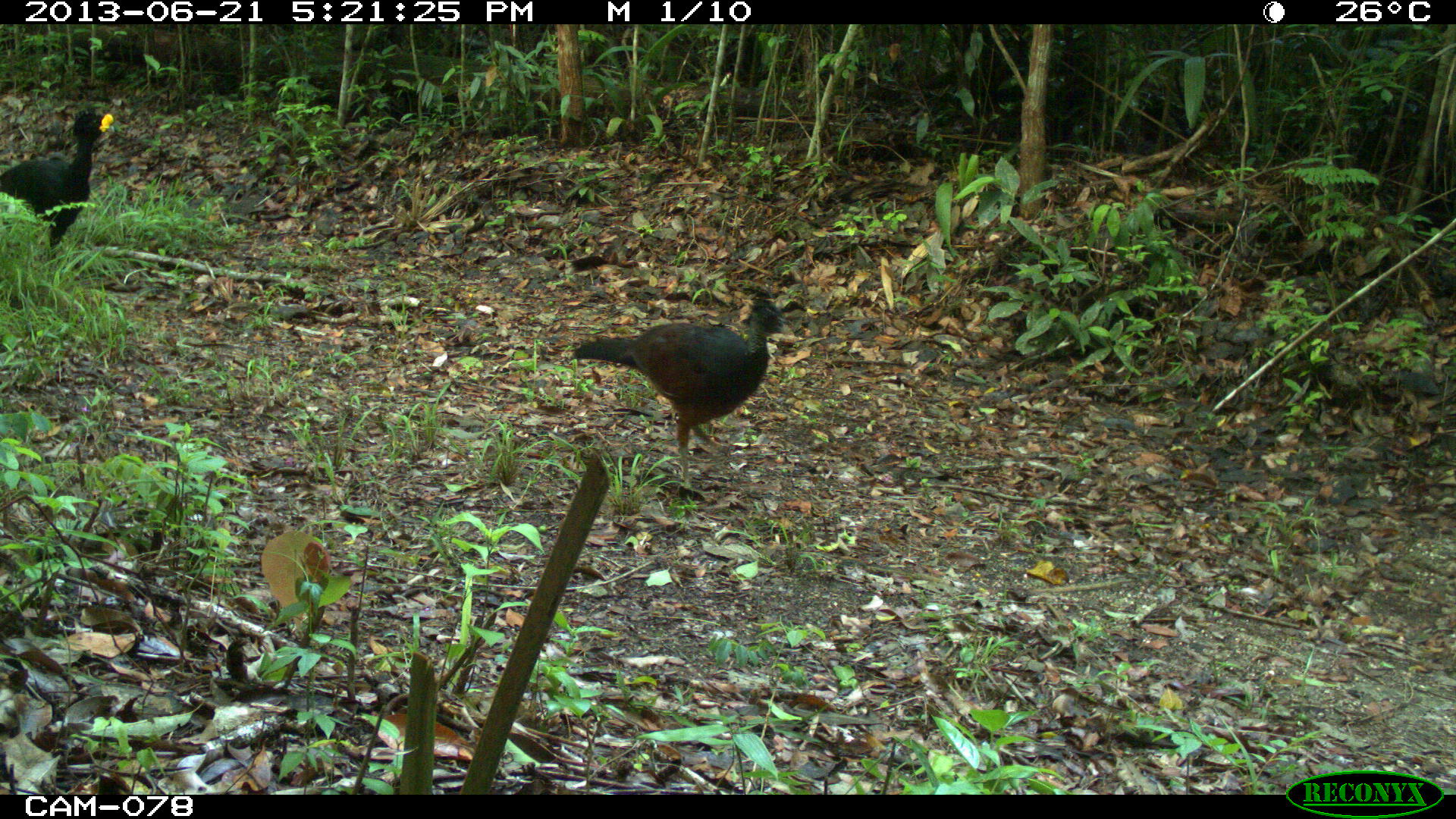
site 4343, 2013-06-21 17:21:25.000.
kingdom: Animalia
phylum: Chordata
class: Aves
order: Galliformes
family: Cracidae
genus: Crax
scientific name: Crax rubra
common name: great curassow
Crax rubra (great curassow), count 2.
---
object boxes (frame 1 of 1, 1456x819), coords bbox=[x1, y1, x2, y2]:
crax rubra: bbox=[572, 293, 794, 499]; bbox=[0, 112, 113, 249]